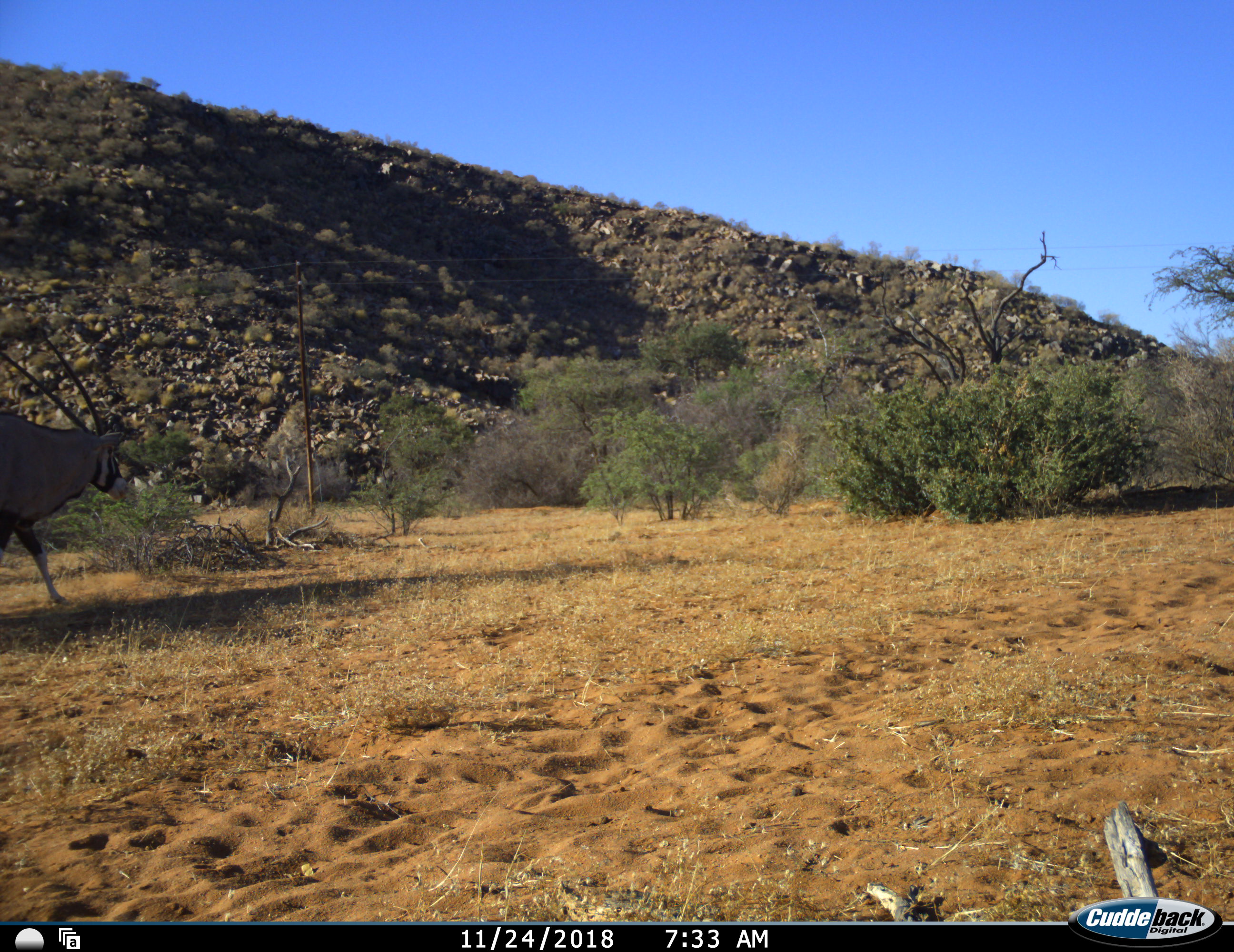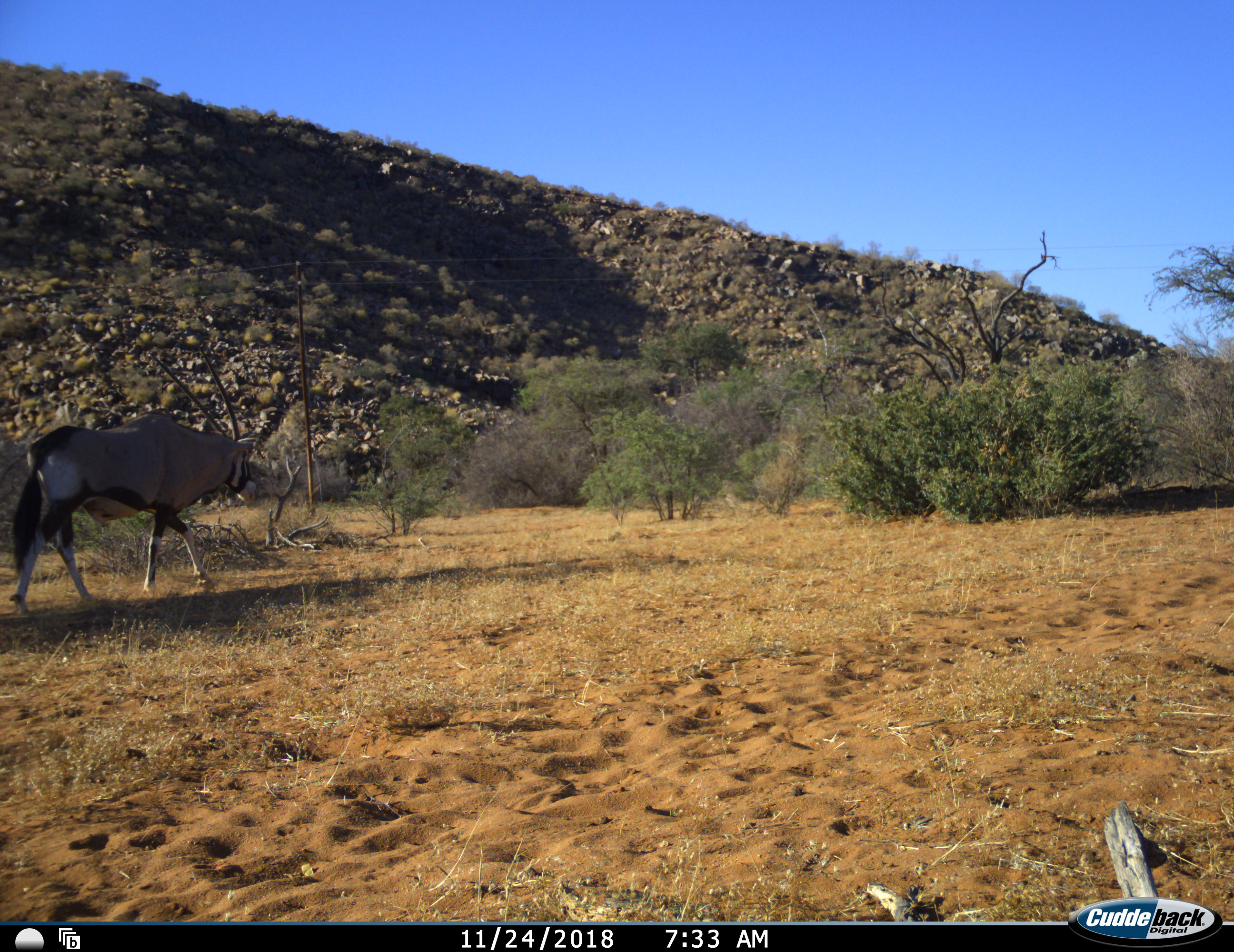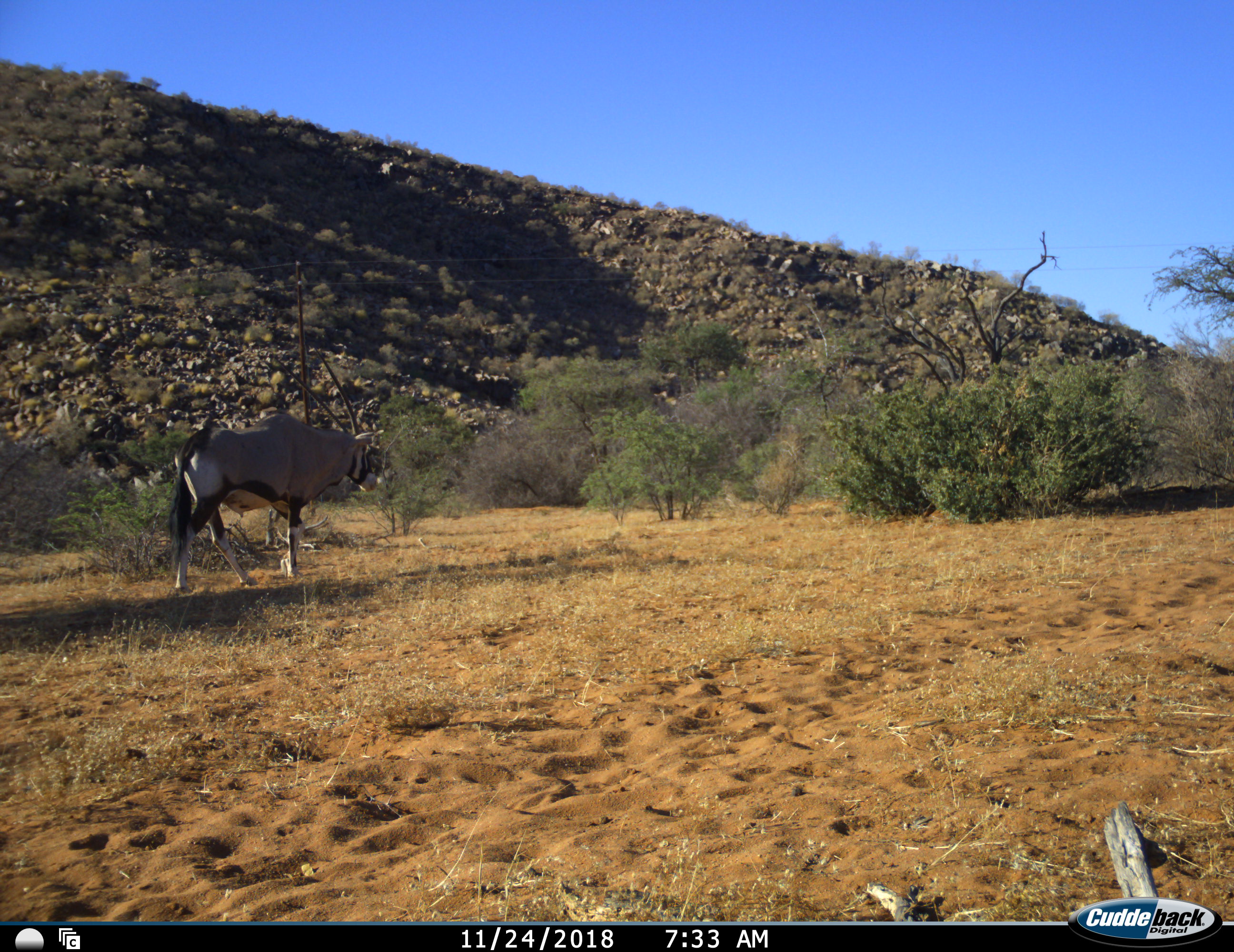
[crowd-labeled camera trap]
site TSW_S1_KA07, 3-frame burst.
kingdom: Animalia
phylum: Chordata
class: Mammalia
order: Artiodactyla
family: Bovidae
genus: Oryx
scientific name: Oryx gazella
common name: gemsbok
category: oryx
Oryx (gemsbok) (Oryx gazella), count 1. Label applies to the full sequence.